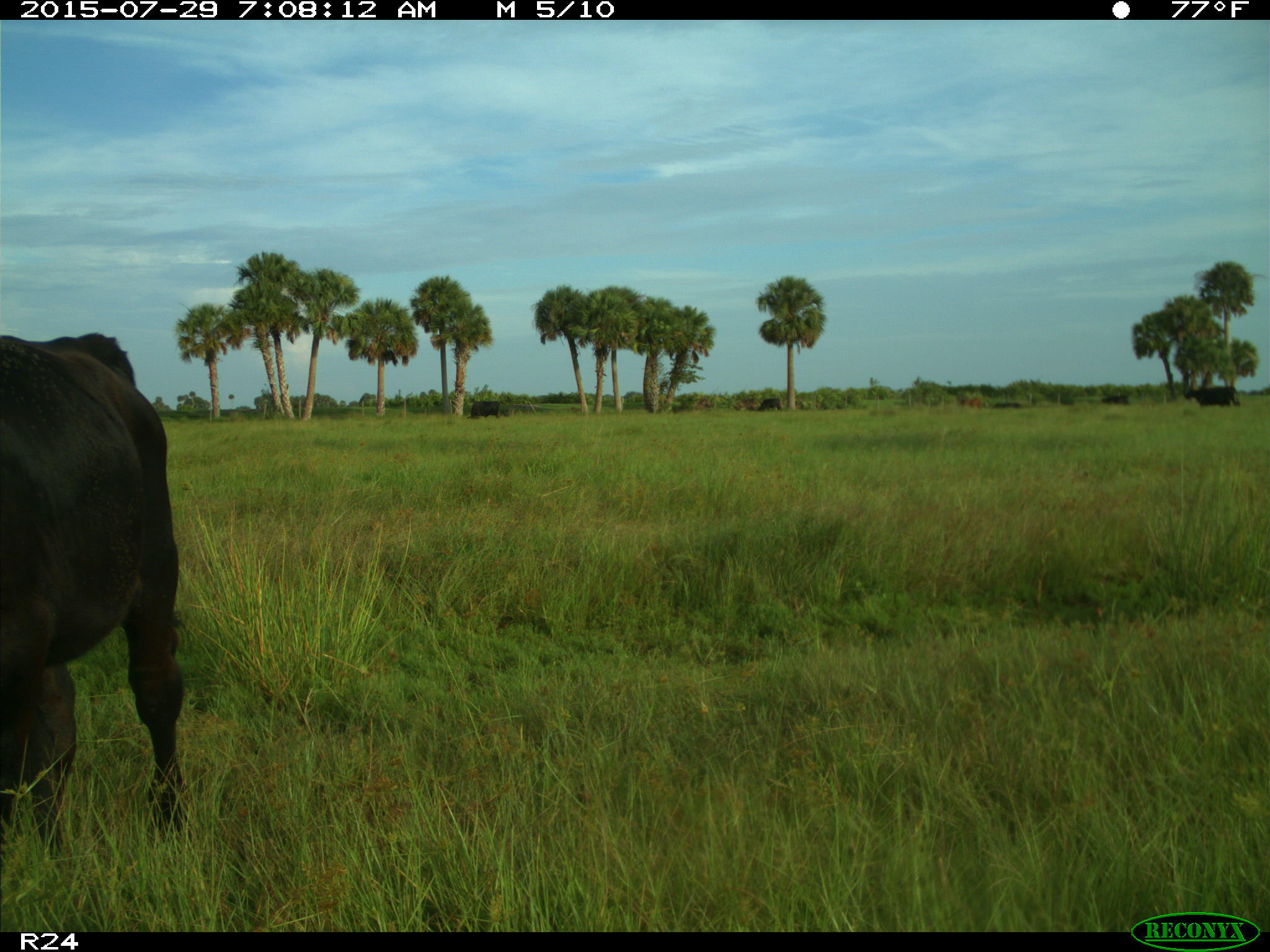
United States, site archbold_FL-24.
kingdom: Animalia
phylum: Chordata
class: Mammalia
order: Artiodactyla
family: Bovidae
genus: Bos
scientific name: Bos taurus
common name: domestic cow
Bos taurus (domestic cow).